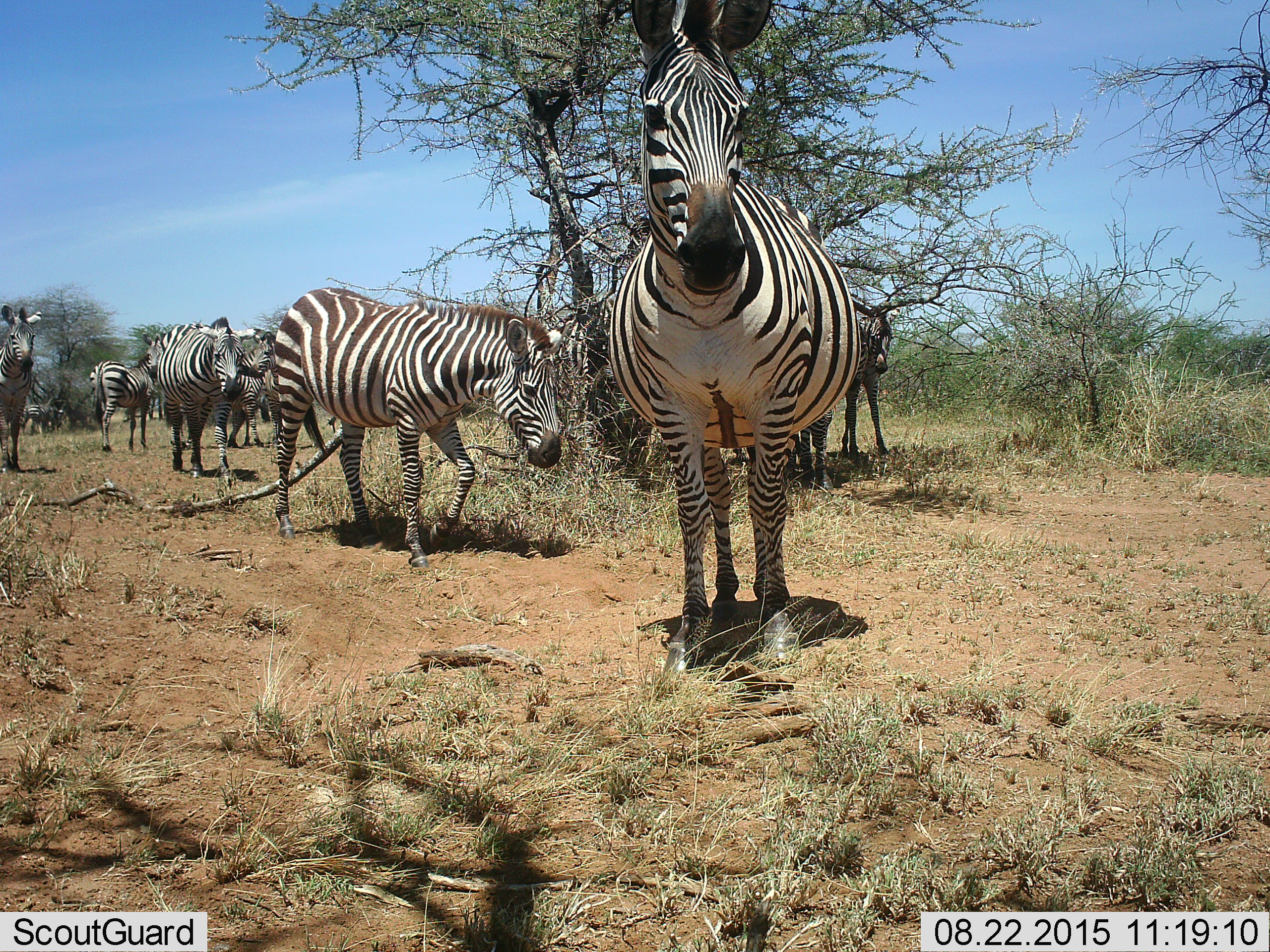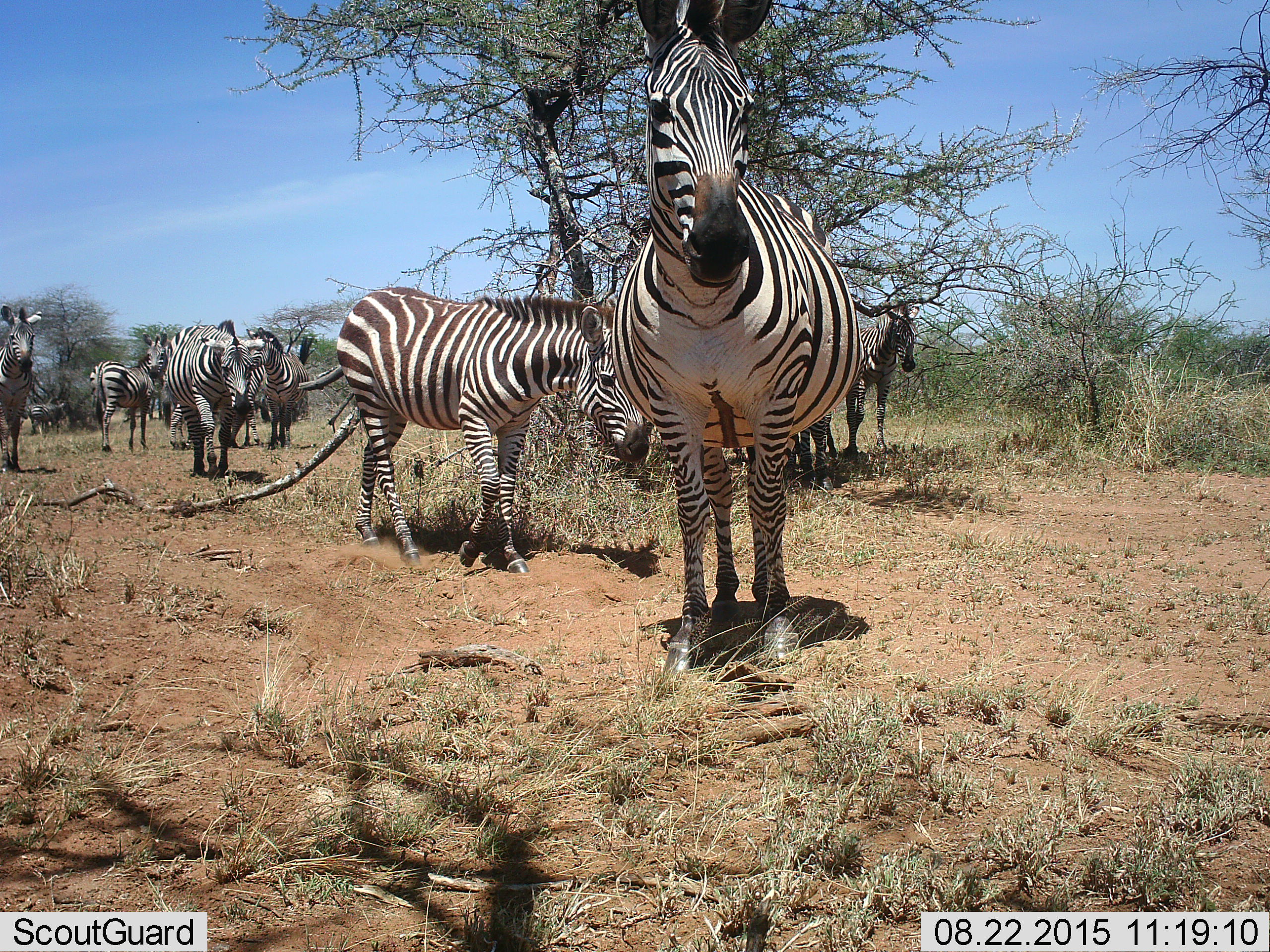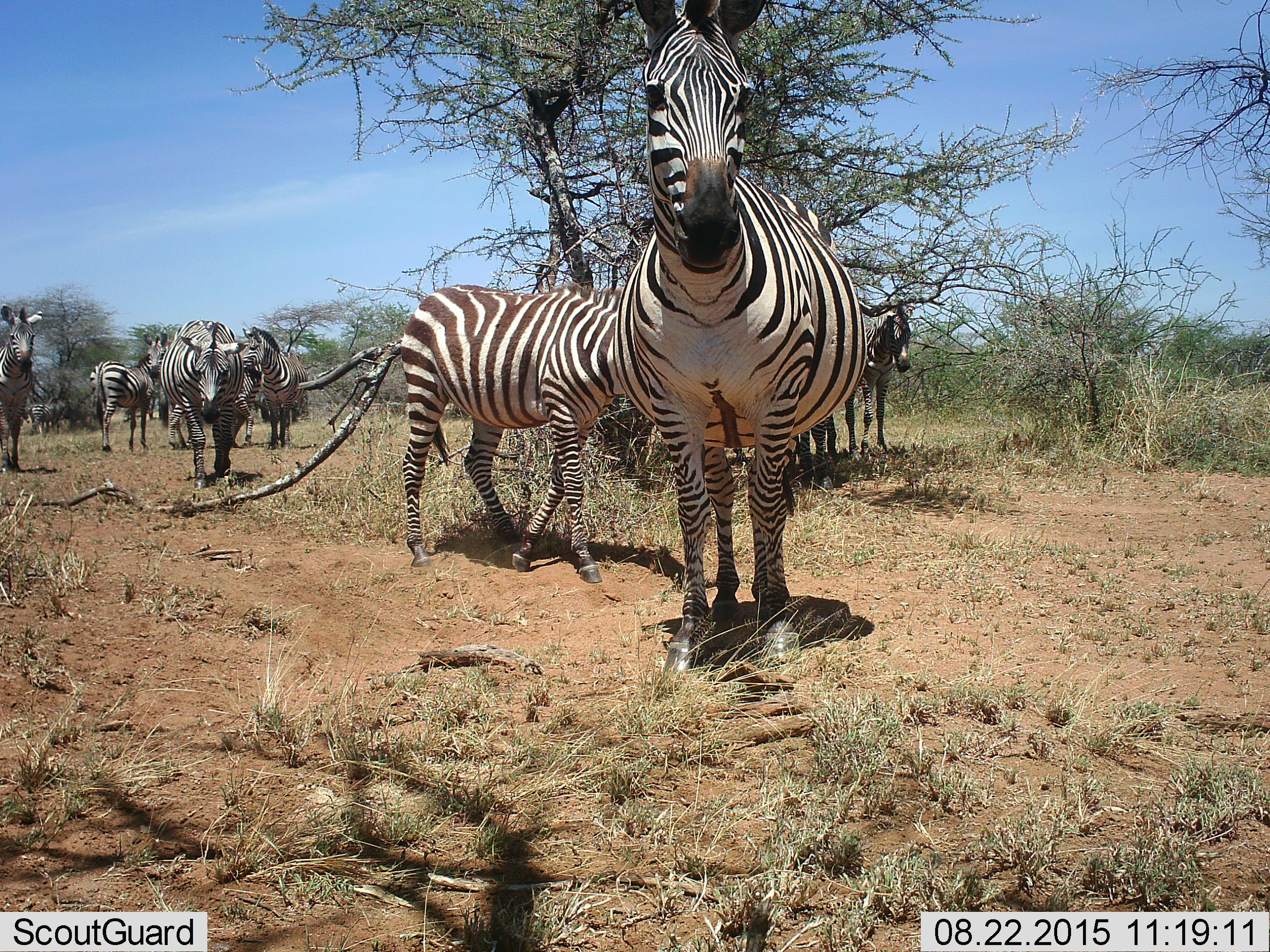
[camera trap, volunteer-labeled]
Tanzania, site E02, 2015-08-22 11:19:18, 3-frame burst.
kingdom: Animalia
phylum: Chordata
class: Mammalia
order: Perissodactyla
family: Equidae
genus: Equus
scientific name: Equus quagga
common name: plains zebra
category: zebra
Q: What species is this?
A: Zebra (plains zebra) (Equus quagga).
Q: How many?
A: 10.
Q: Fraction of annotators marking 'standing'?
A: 67%.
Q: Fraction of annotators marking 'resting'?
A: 0%.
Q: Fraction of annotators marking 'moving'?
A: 80%.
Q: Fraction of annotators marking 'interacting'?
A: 13%.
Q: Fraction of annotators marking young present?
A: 13%.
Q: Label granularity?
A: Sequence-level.